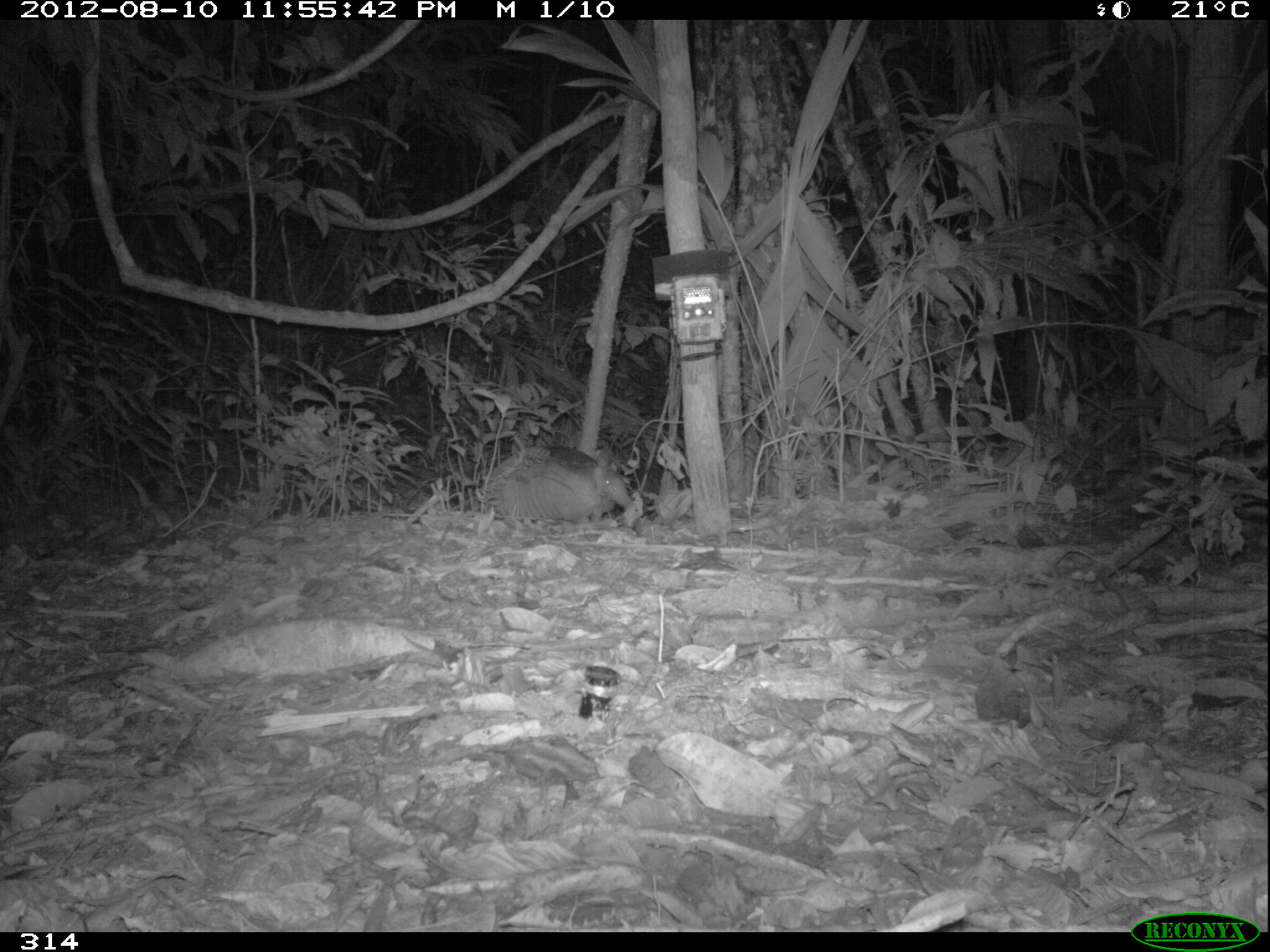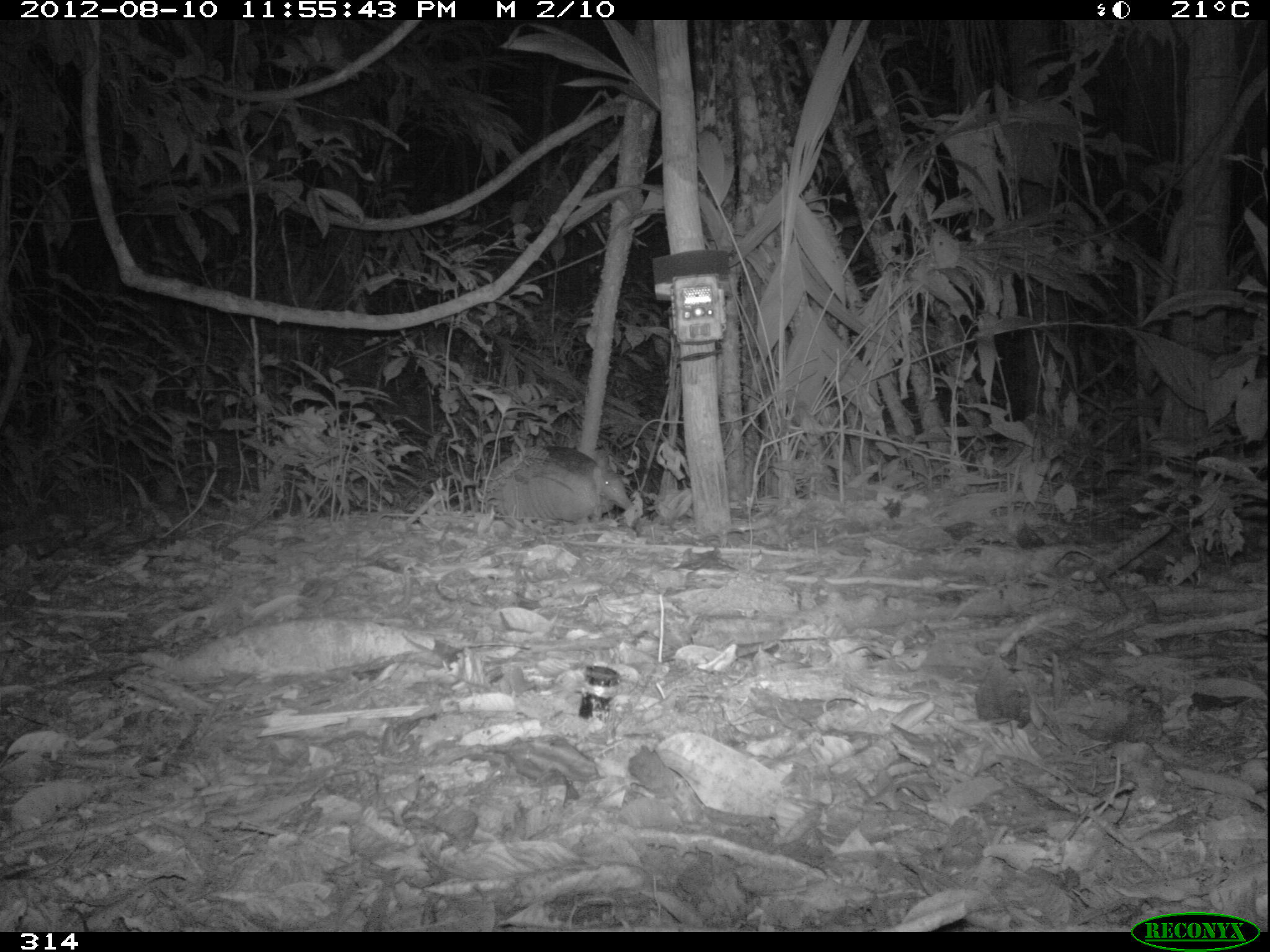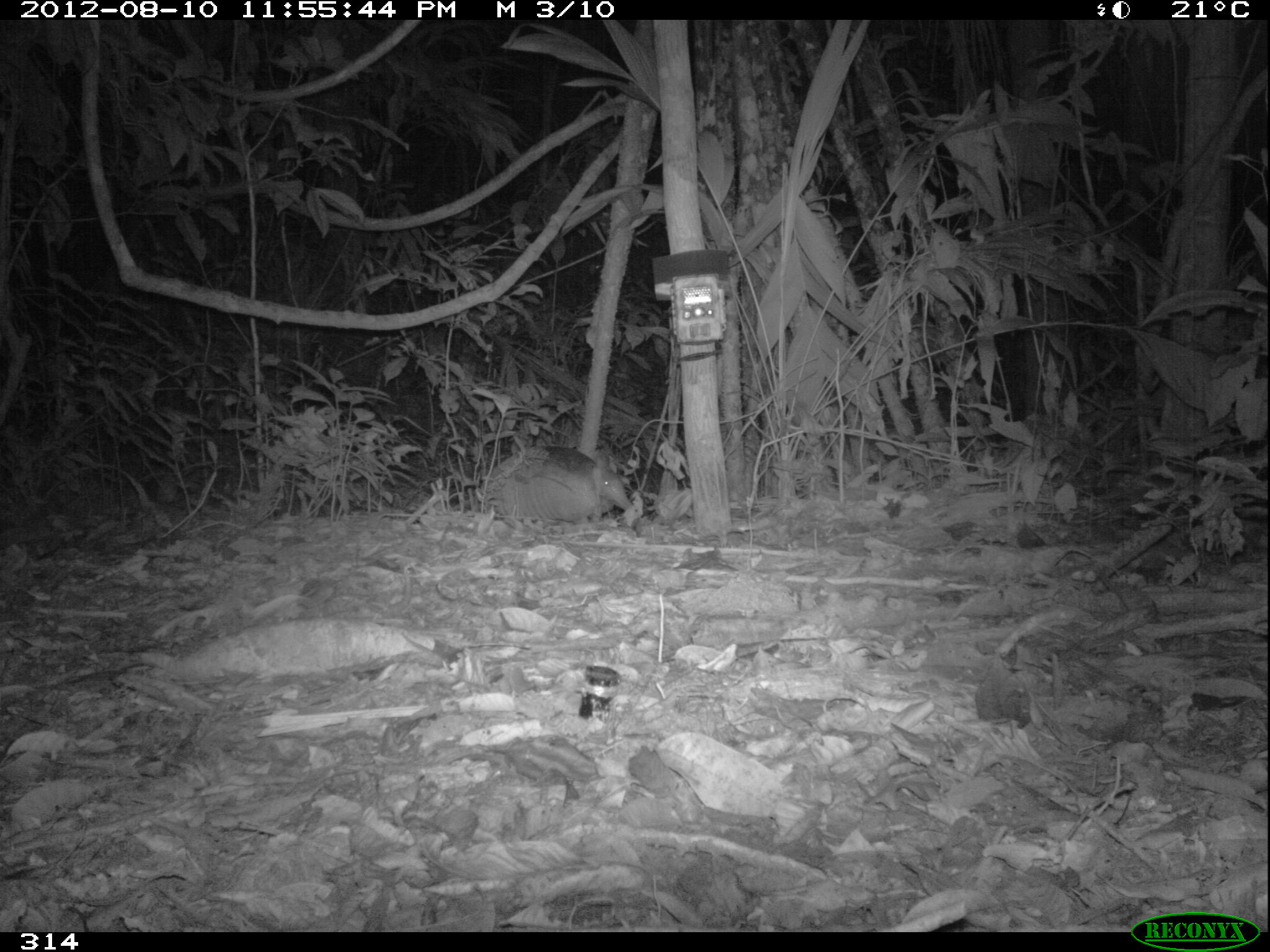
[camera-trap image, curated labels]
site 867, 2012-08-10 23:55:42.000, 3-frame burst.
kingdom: Animalia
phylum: Chordata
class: Mammalia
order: Cingulata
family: Dasypodidae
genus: Dasypus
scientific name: Dasypus novemcinctus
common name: nine-banded armadillo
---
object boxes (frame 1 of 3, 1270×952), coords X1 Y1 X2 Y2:
dasypus novemcinctus: 482 445 631 531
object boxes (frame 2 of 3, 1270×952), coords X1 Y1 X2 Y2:
dasypus novemcinctus: 485 444 632 532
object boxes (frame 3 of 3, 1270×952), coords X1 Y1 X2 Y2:
dasypus novemcinctus: 487 443 632 530